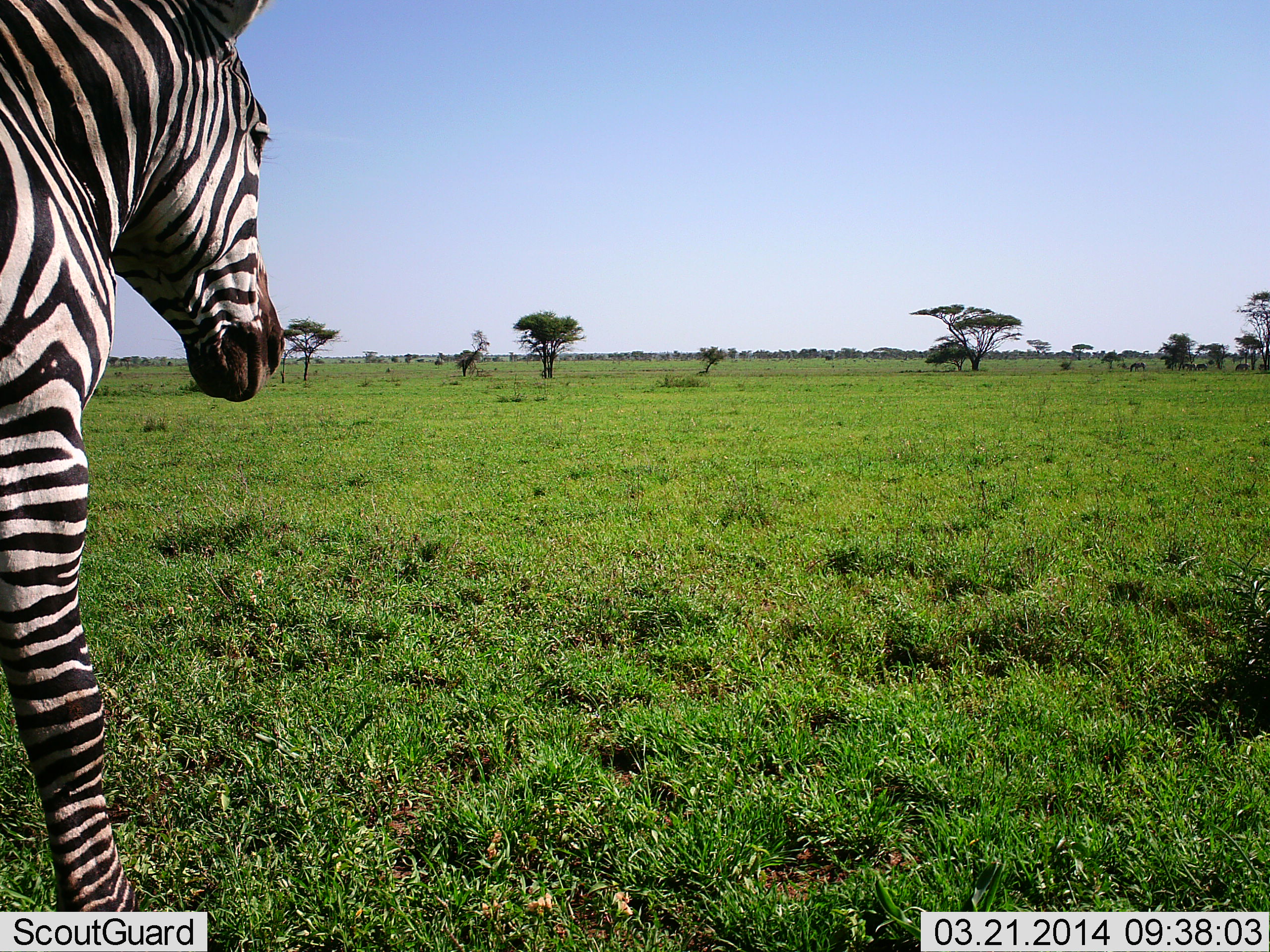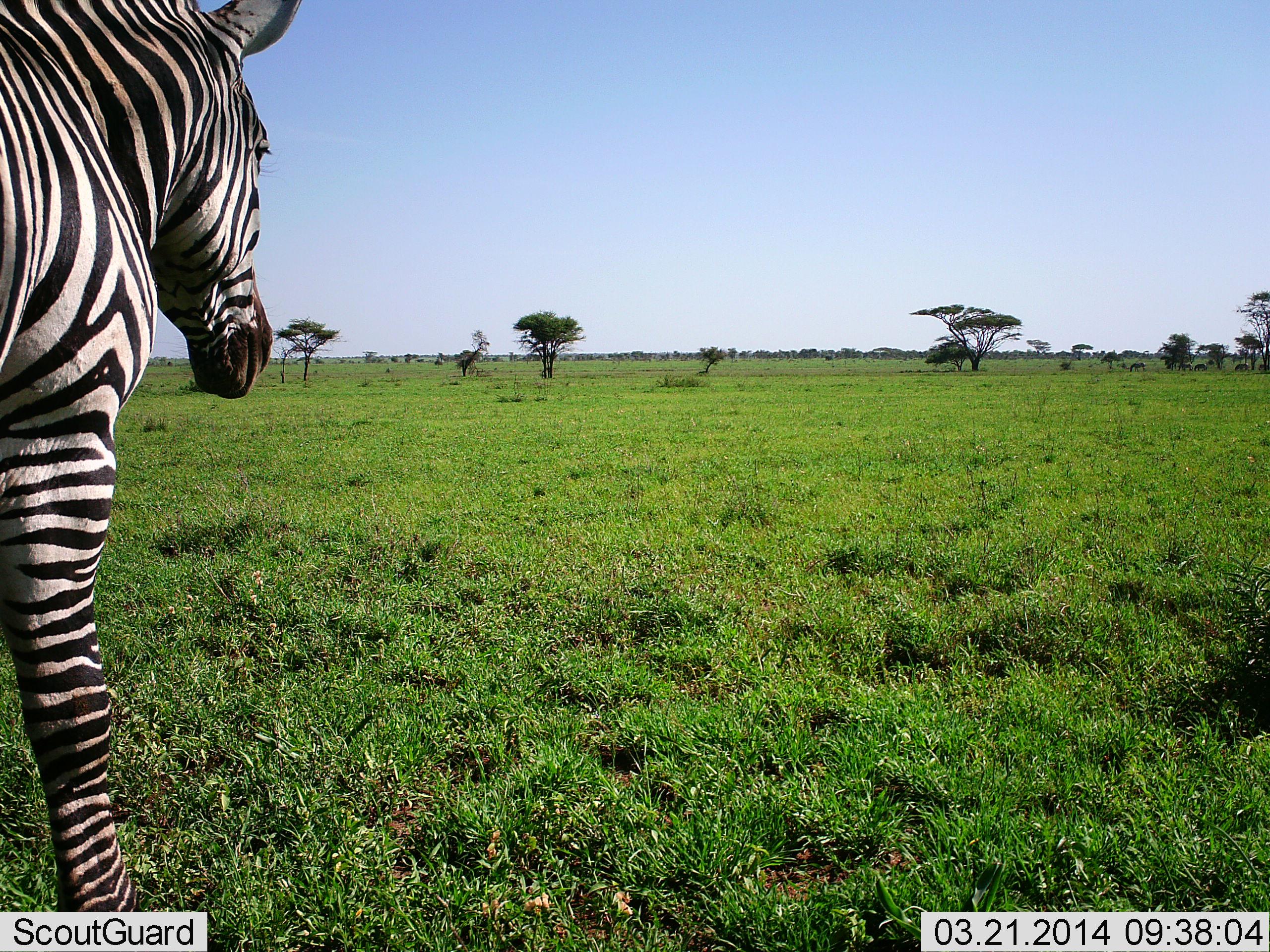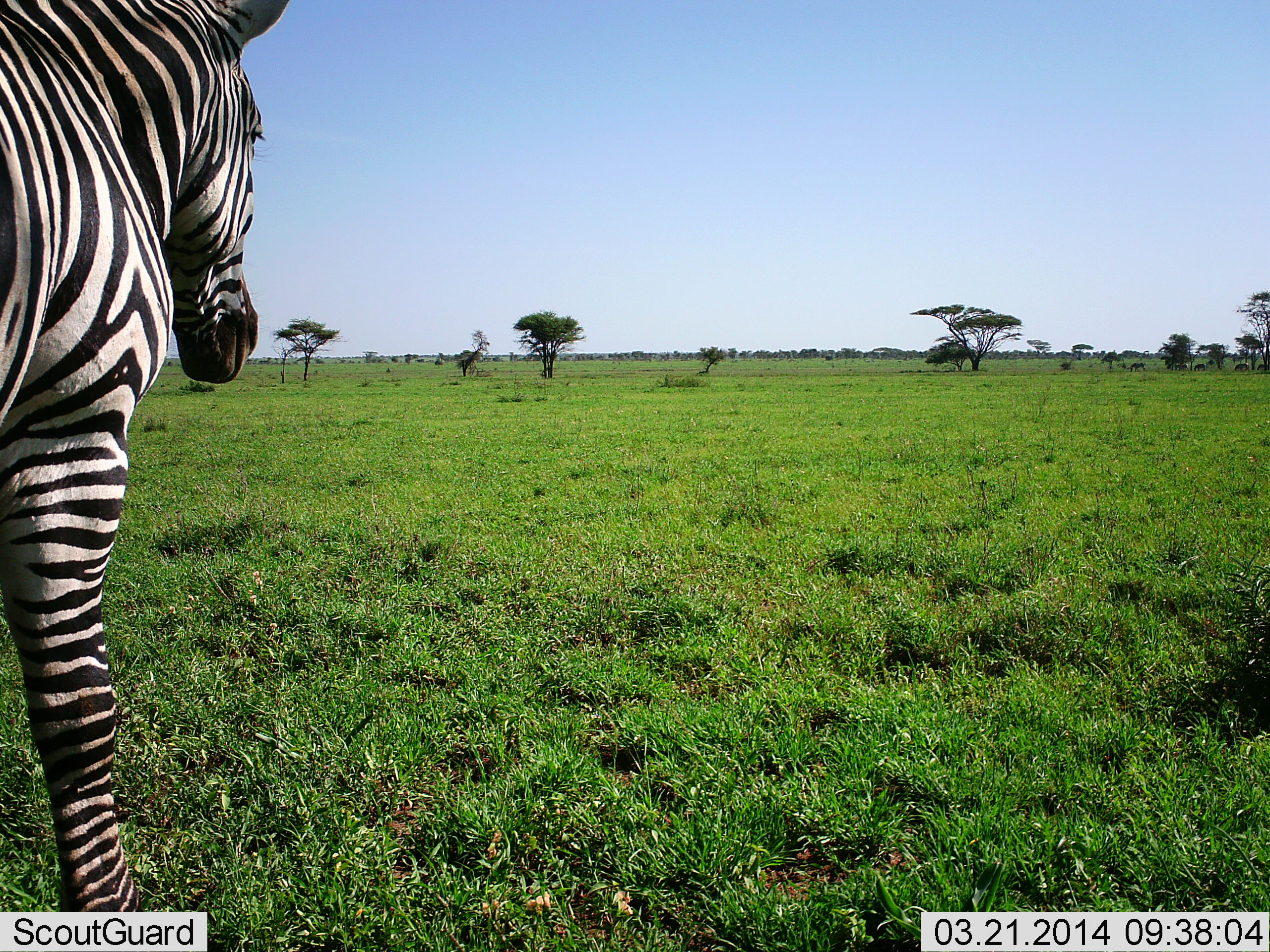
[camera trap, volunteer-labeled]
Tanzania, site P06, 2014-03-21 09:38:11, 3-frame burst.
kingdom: Animalia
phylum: Chordata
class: Mammalia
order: Perissodactyla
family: Equidae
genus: Equus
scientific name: Equus quagga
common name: plains zebra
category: zebra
Zebra (plains zebra) (Equus quagga), count 1. Behavior (volunteer vote fractions): standing 100%, resting 0%, moving 0%, interacting 0%. Young present (vote fraction): 0%. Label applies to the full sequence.